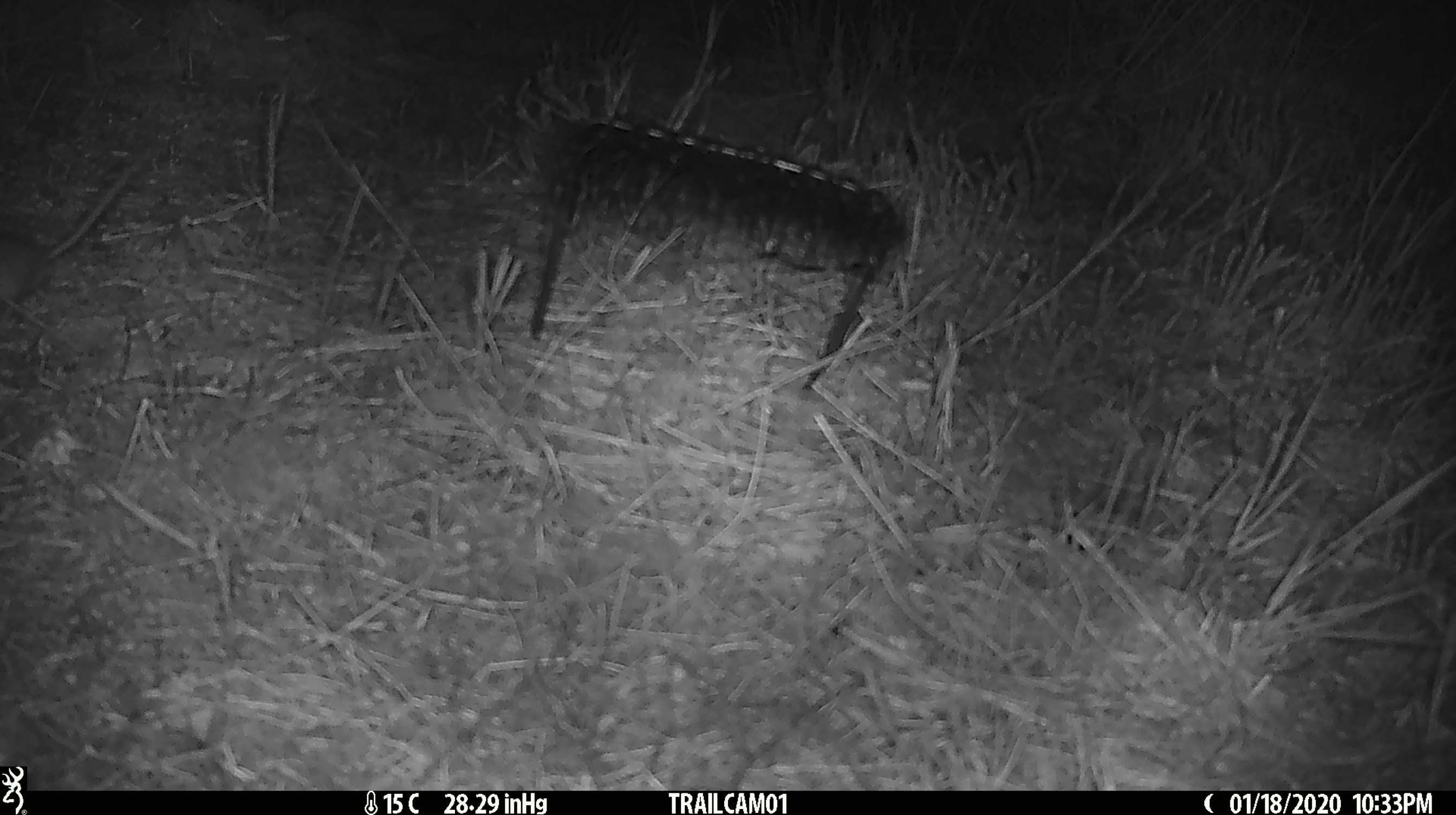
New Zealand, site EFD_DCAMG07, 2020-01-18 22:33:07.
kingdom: Animalia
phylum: Chordata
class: Mammalia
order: Rodentia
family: Muridae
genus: Mus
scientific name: Mus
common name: mouse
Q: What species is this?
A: Mouse (Mus).